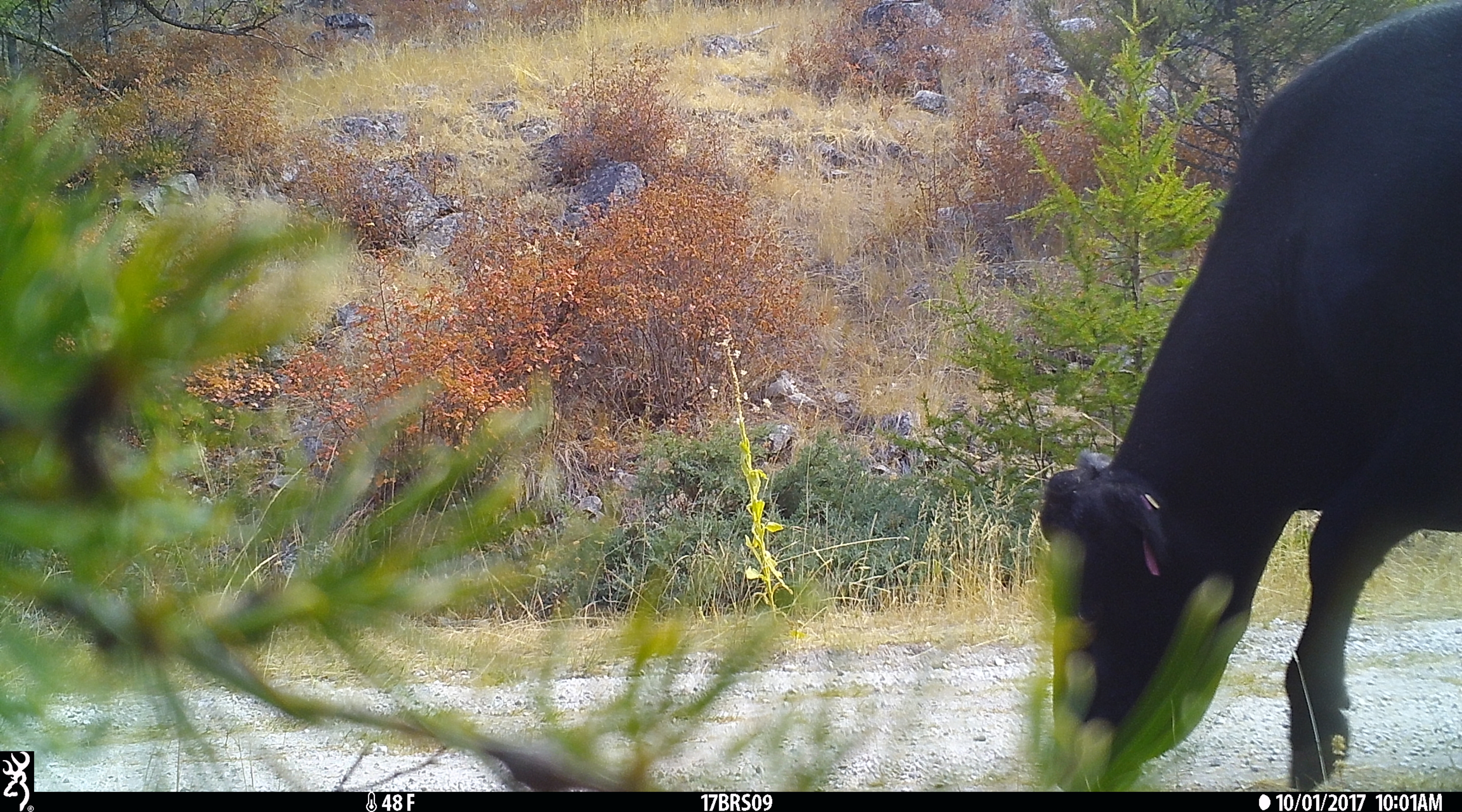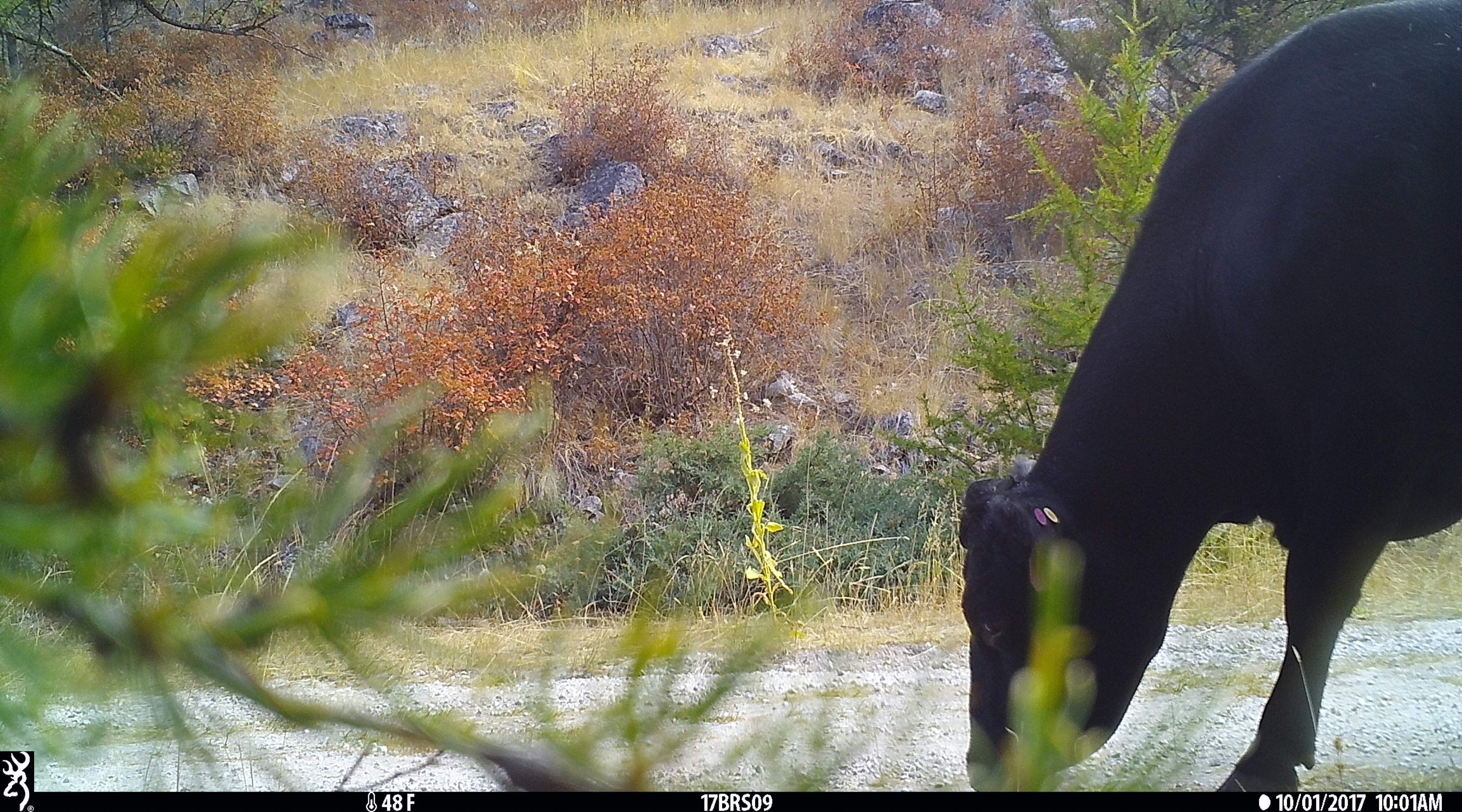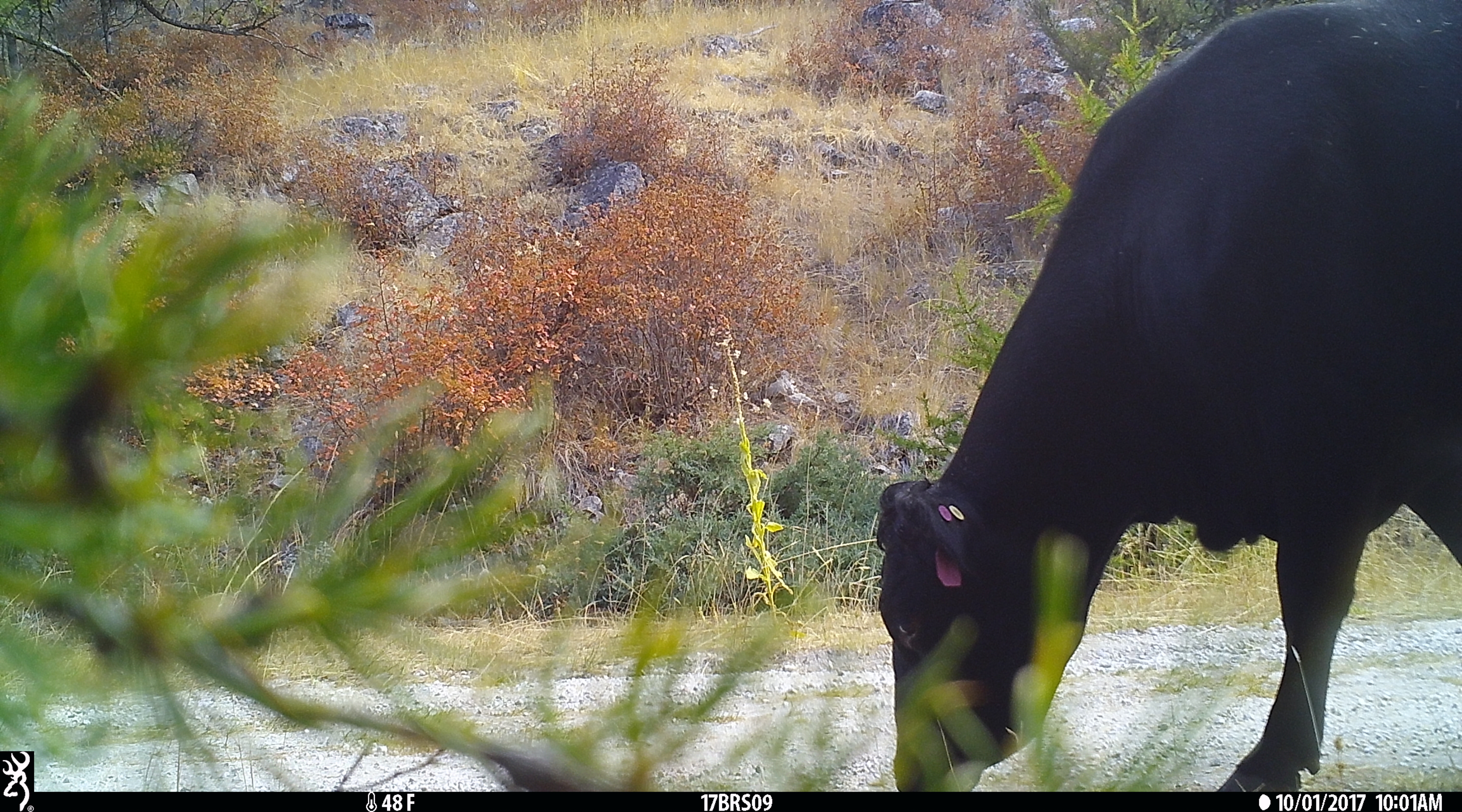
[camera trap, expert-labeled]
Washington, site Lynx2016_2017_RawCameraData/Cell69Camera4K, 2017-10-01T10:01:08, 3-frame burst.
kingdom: Animalia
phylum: Chordata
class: Mammalia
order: Artiodactyla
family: Bovidae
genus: Bos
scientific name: Bos taurus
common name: domestic cattle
Domestic cattle (Bos taurus). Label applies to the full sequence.